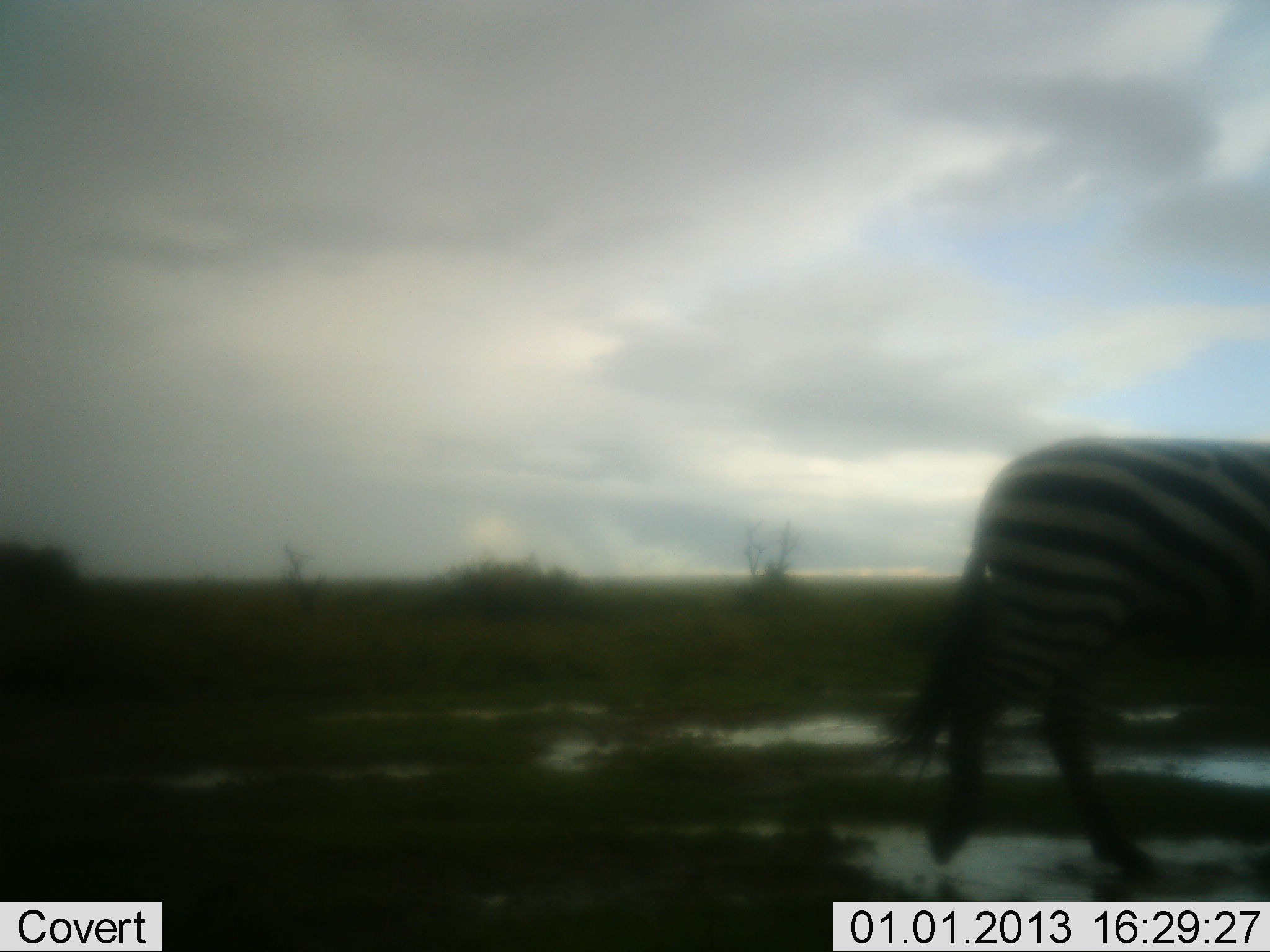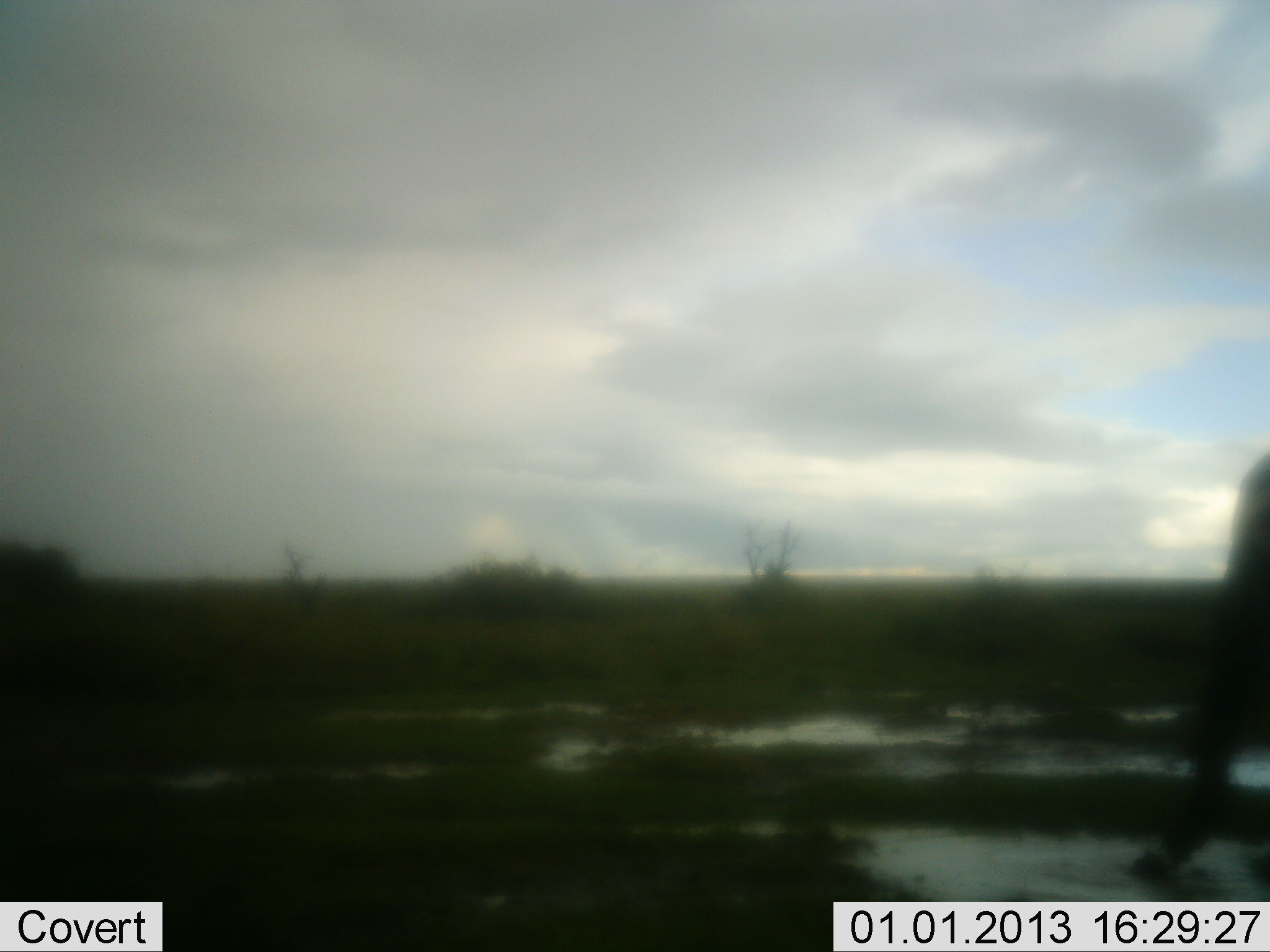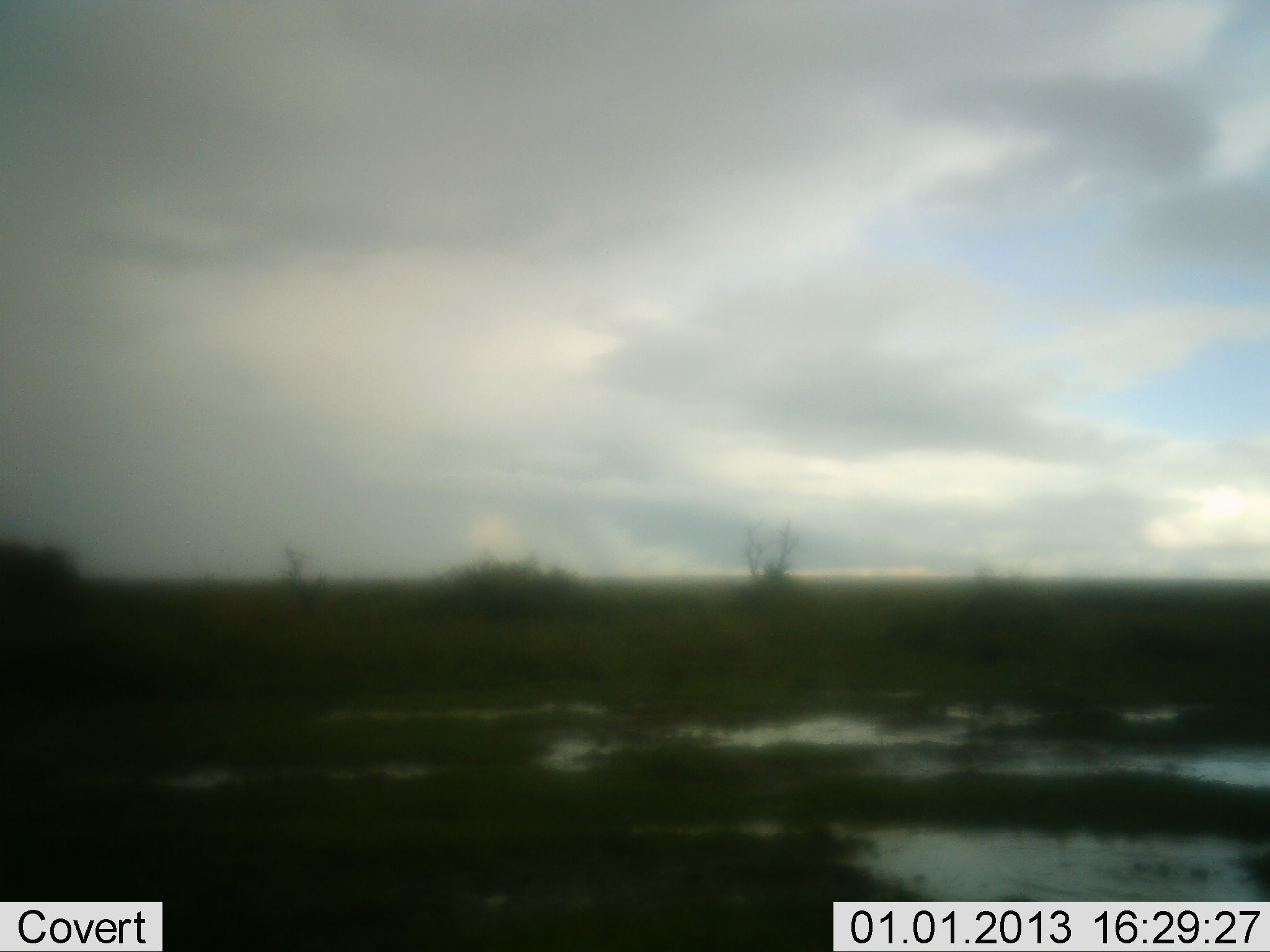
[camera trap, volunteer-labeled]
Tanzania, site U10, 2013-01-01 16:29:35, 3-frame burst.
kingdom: Animalia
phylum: Chordata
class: Mammalia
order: Perissodactyla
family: Equidae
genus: Equus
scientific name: Equus quagga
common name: plains zebra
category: zebra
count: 1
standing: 0%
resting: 0%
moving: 100%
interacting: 0%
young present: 0%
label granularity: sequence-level